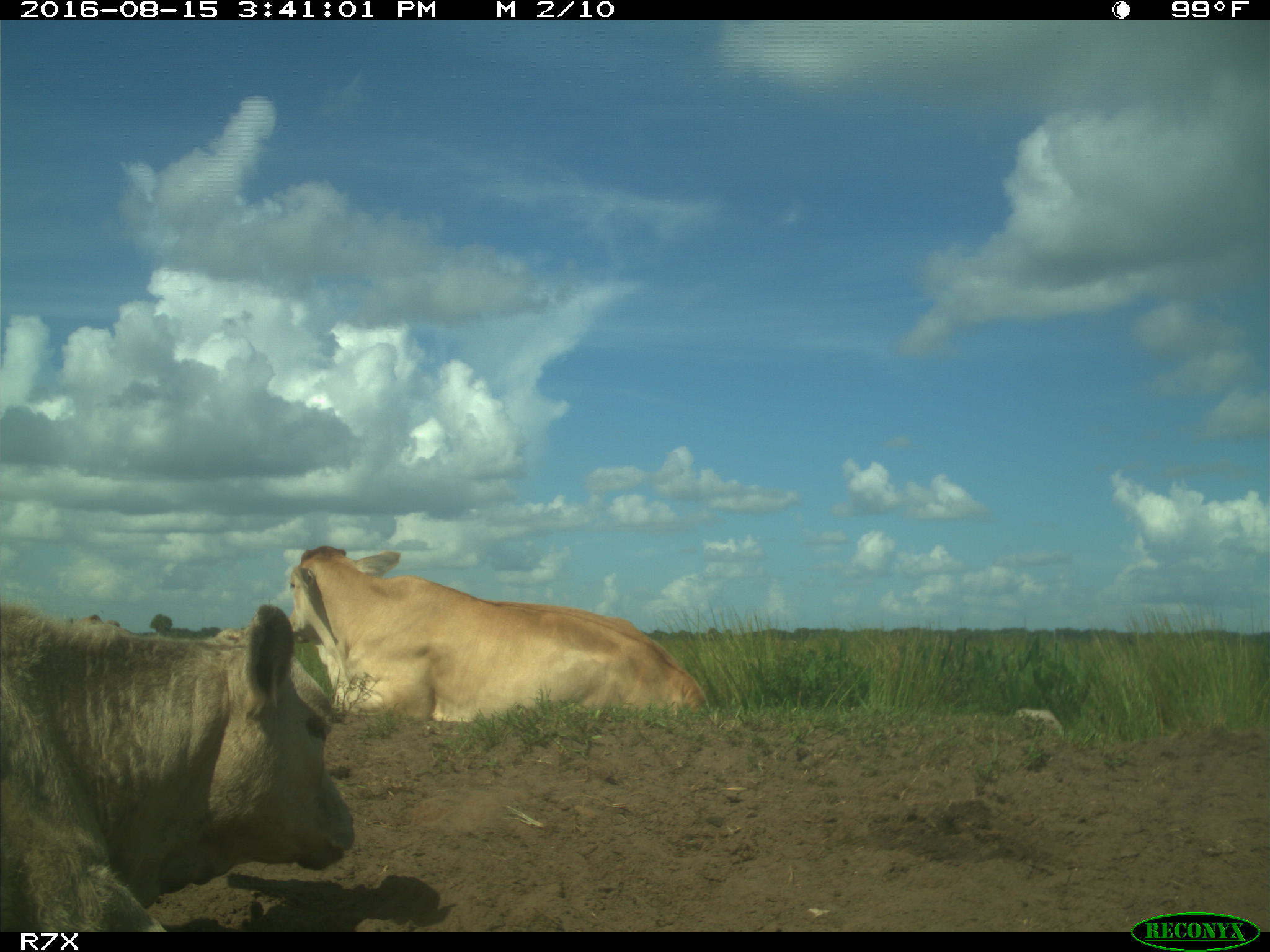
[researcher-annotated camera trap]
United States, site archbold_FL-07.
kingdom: Animalia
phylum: Chordata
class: Mammalia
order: Artiodactyla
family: Bovidae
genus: Bos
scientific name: Bos taurus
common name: domestic cow